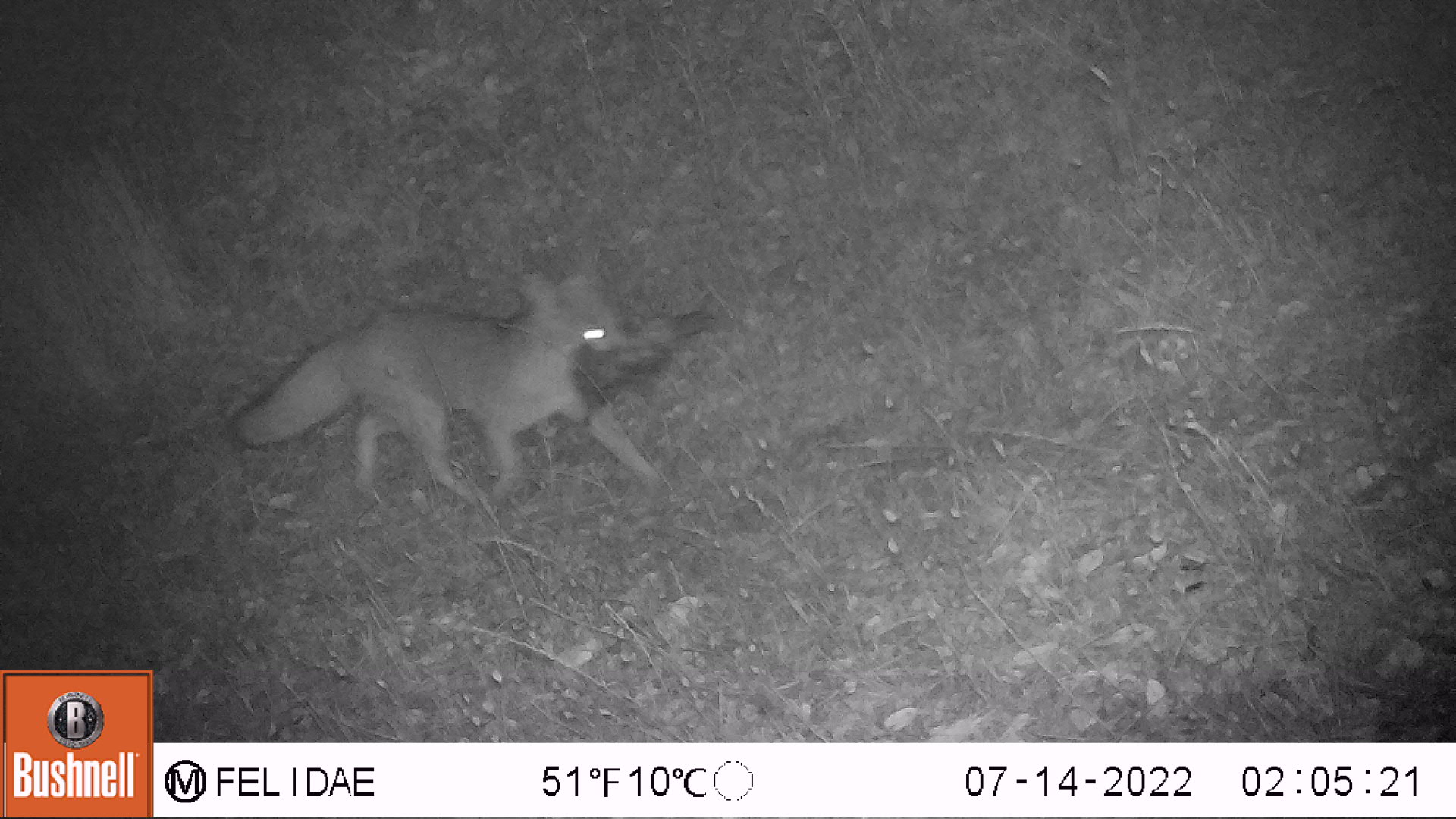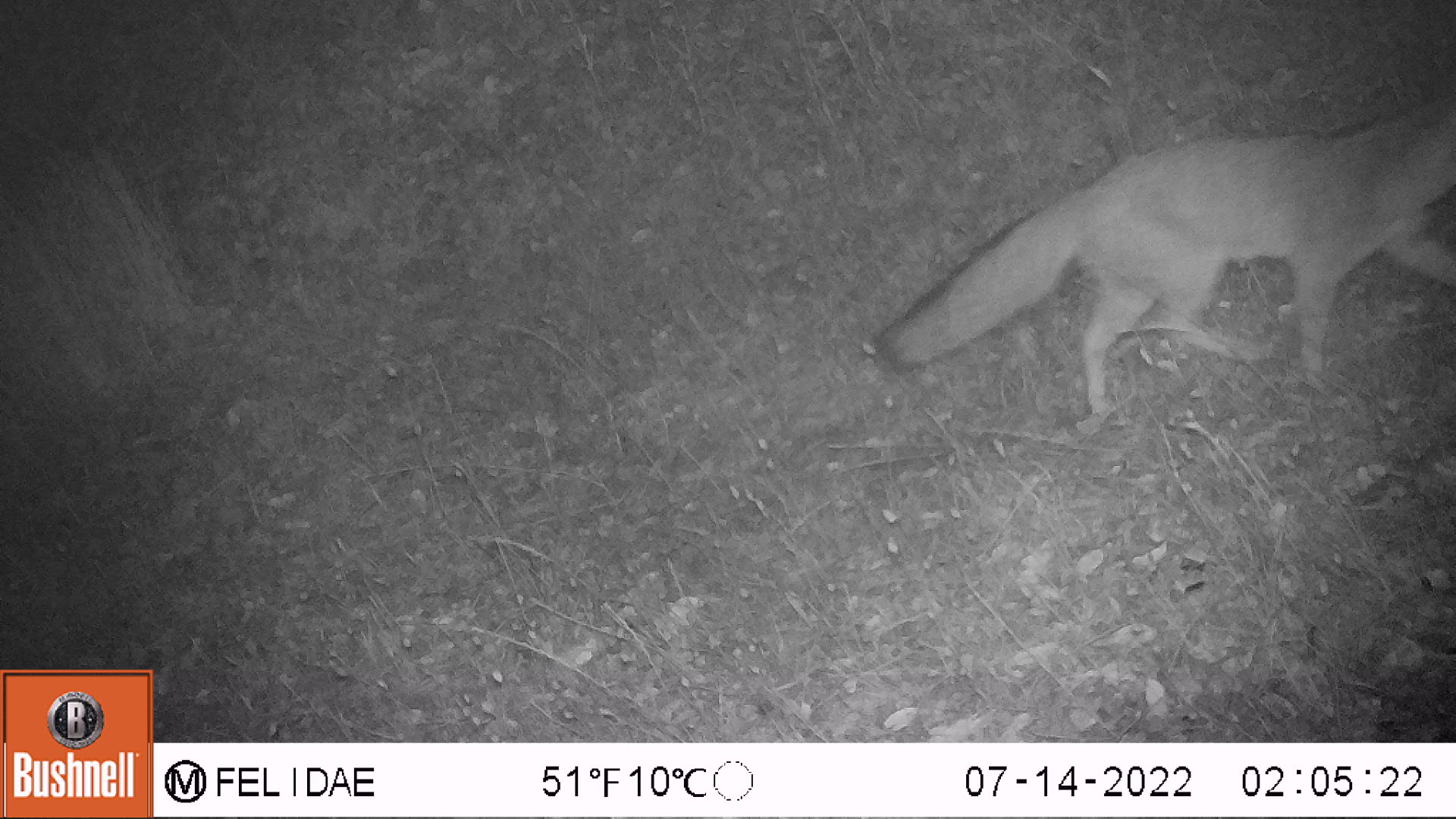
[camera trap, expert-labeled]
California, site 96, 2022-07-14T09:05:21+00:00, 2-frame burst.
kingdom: Animalia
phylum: Chordata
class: Mammalia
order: Carnivora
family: Canidae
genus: Urocyon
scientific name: Urocyon cinereoargenteus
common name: gray fox